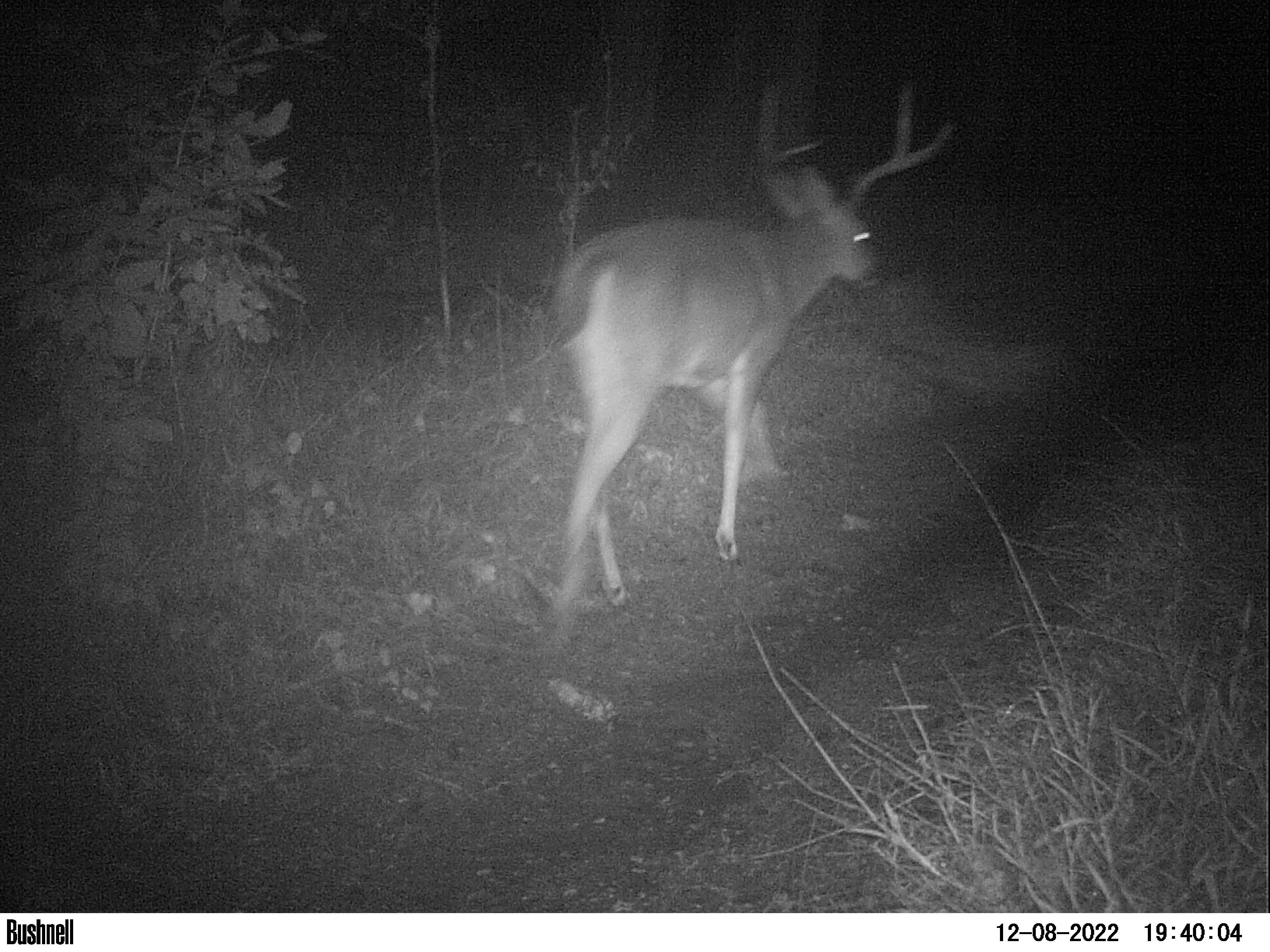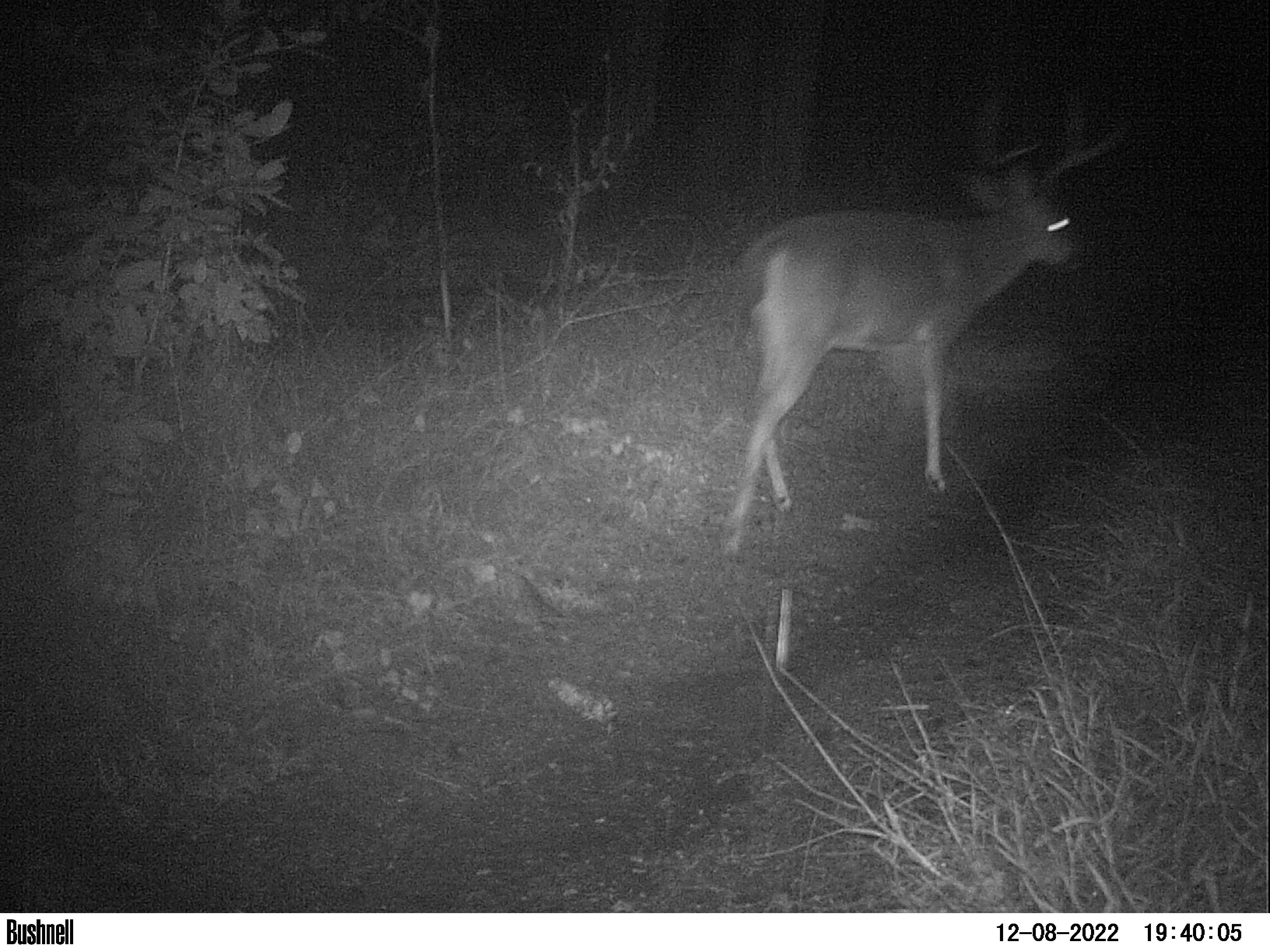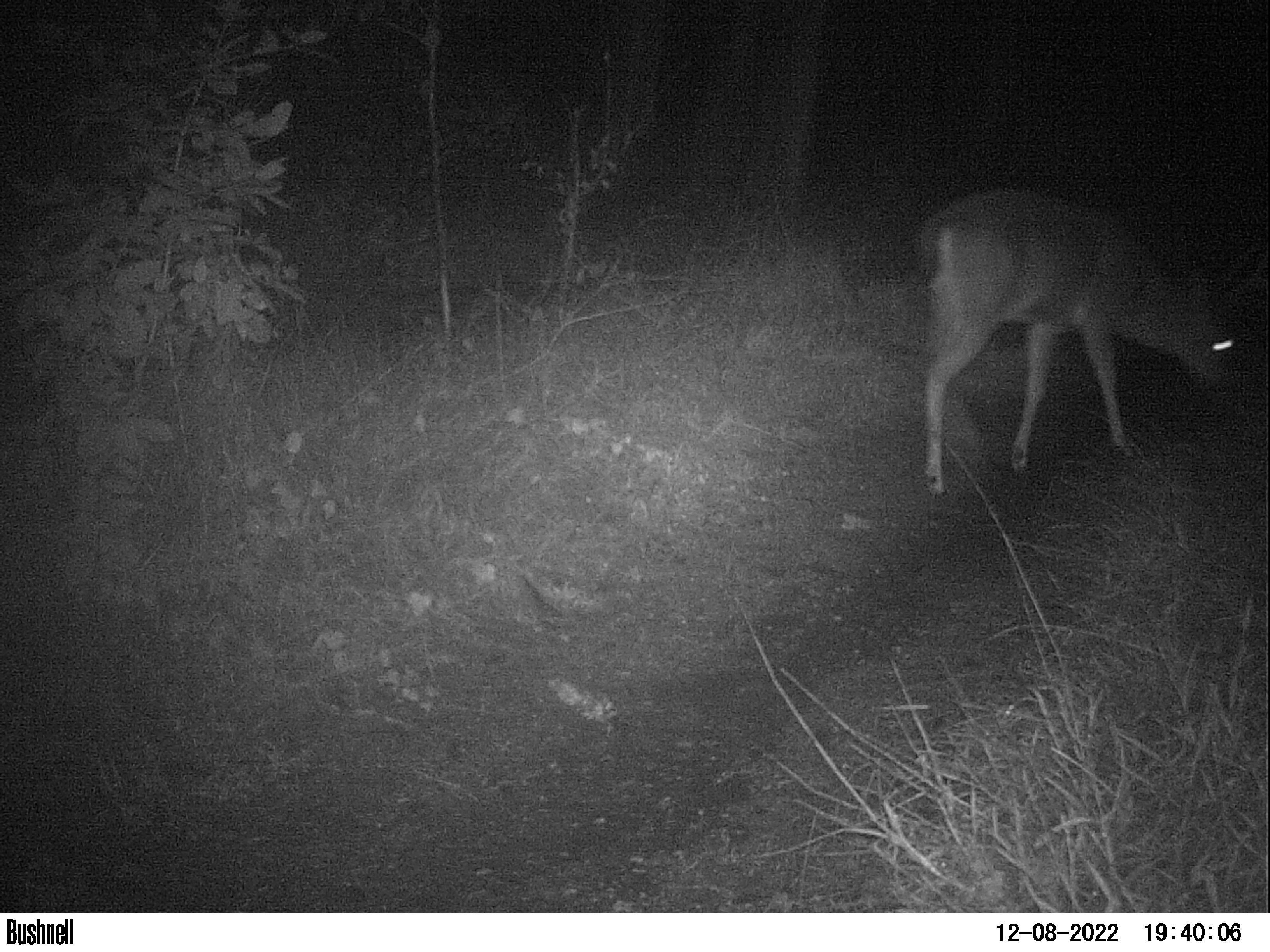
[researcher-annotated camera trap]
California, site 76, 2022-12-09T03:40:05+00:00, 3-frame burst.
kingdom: Animalia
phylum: Chordata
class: Mammalia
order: Artiodactyla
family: Cervidae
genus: Odocoileus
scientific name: Odocoileus hemionus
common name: mule deer